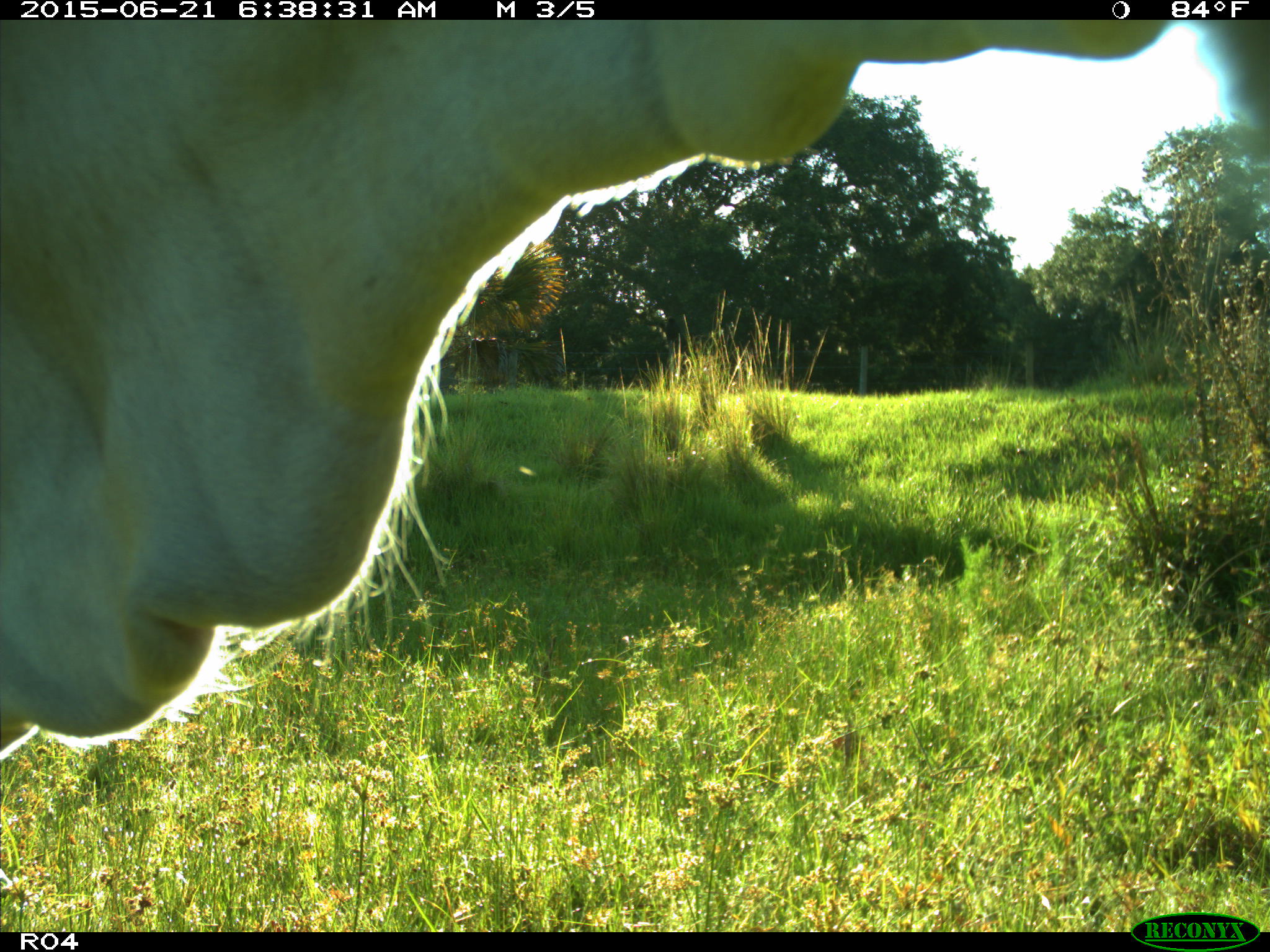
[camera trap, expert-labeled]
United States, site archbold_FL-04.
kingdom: Animalia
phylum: Chordata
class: Mammalia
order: Artiodactyla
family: Bovidae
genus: Bos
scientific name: Bos taurus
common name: domestic cow